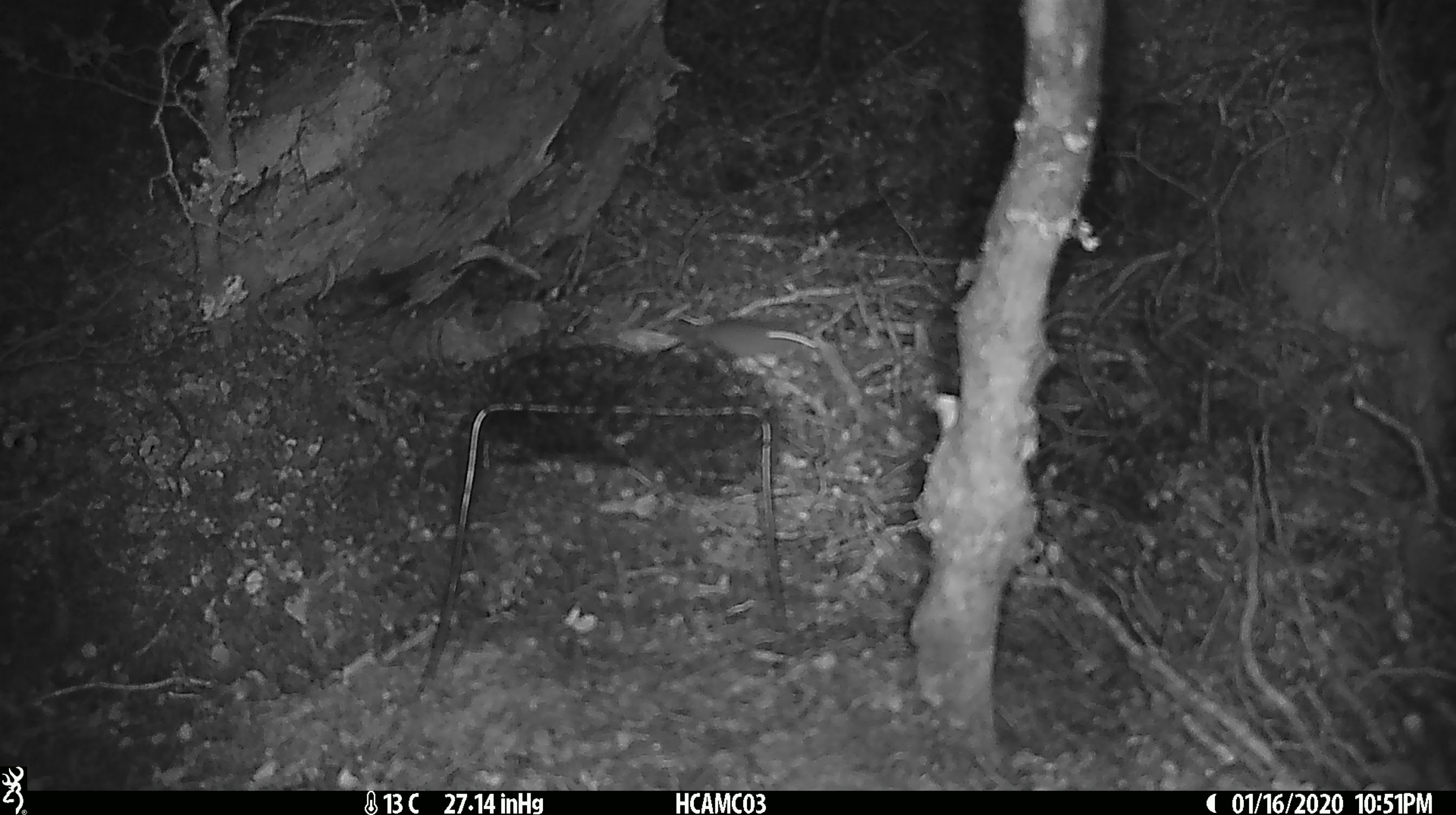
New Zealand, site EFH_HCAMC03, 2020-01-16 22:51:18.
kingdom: Animalia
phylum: Chordata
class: Mammalia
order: Rodentia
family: Muridae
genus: Mus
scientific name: Mus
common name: mouse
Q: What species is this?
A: Mouse (Mus).